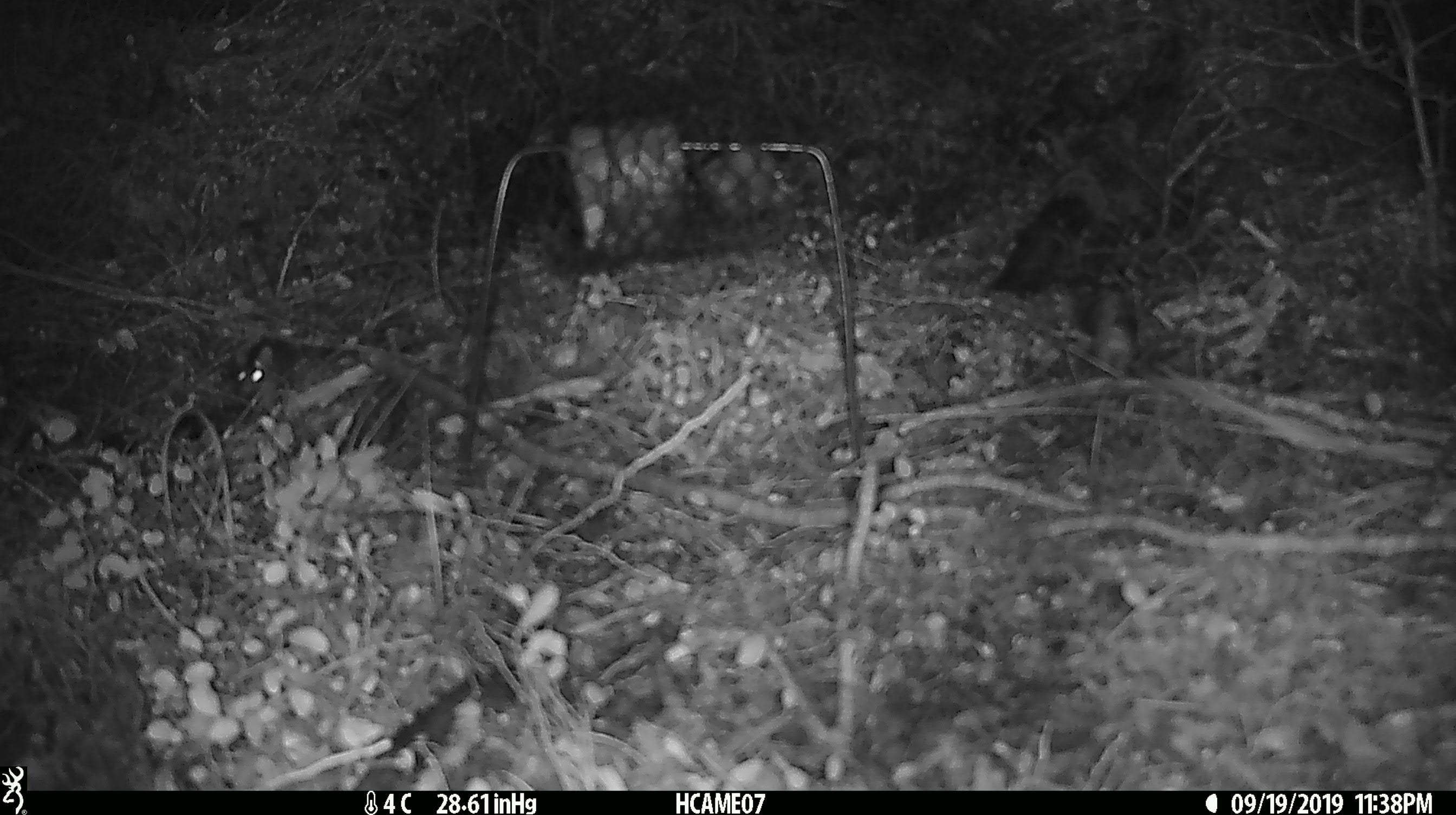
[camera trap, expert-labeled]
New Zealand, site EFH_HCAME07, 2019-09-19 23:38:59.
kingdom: Animalia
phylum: Chordata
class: Mammalia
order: Rodentia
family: Muridae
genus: Mus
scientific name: Mus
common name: mouse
Mouse (Mus).